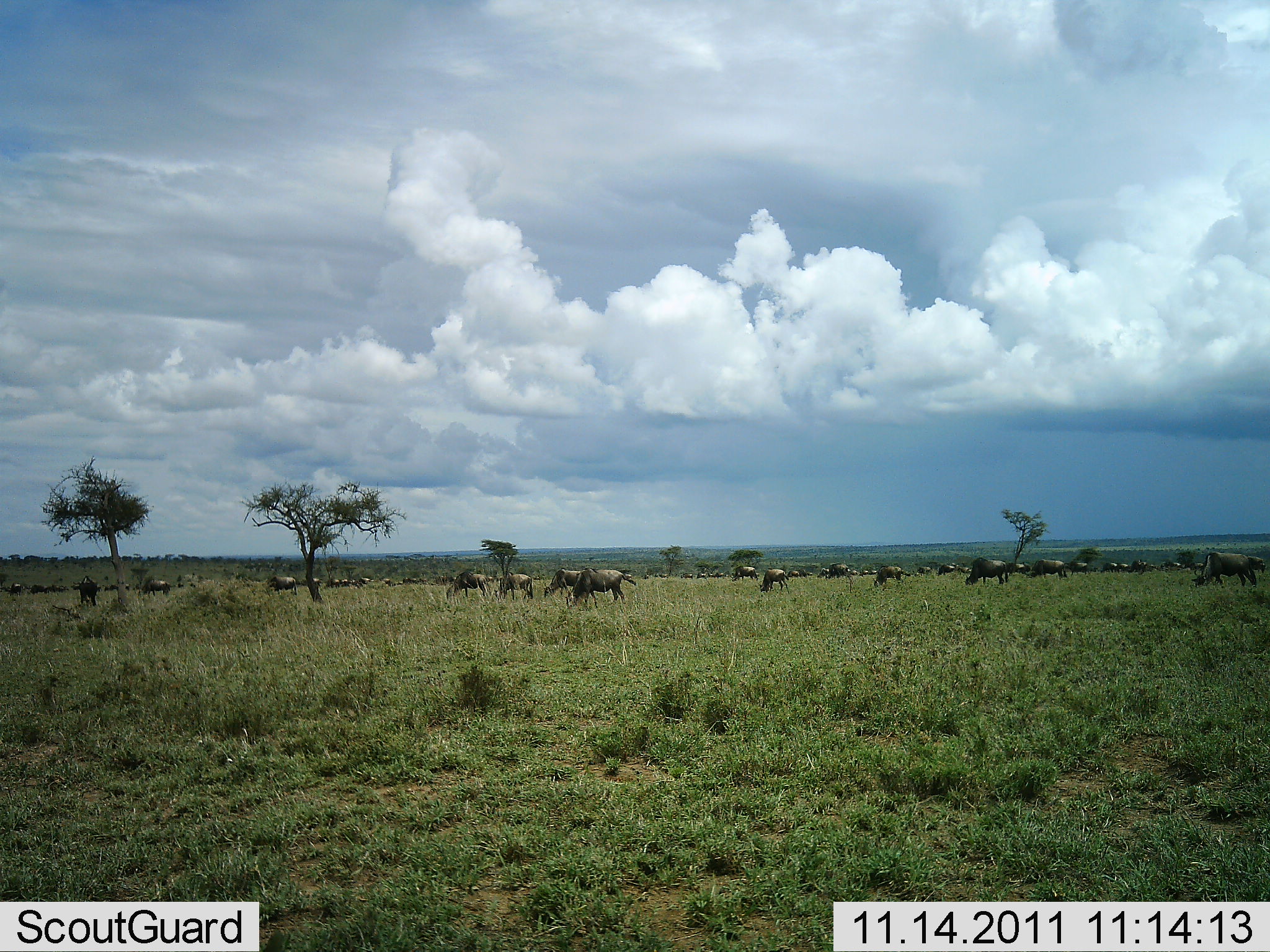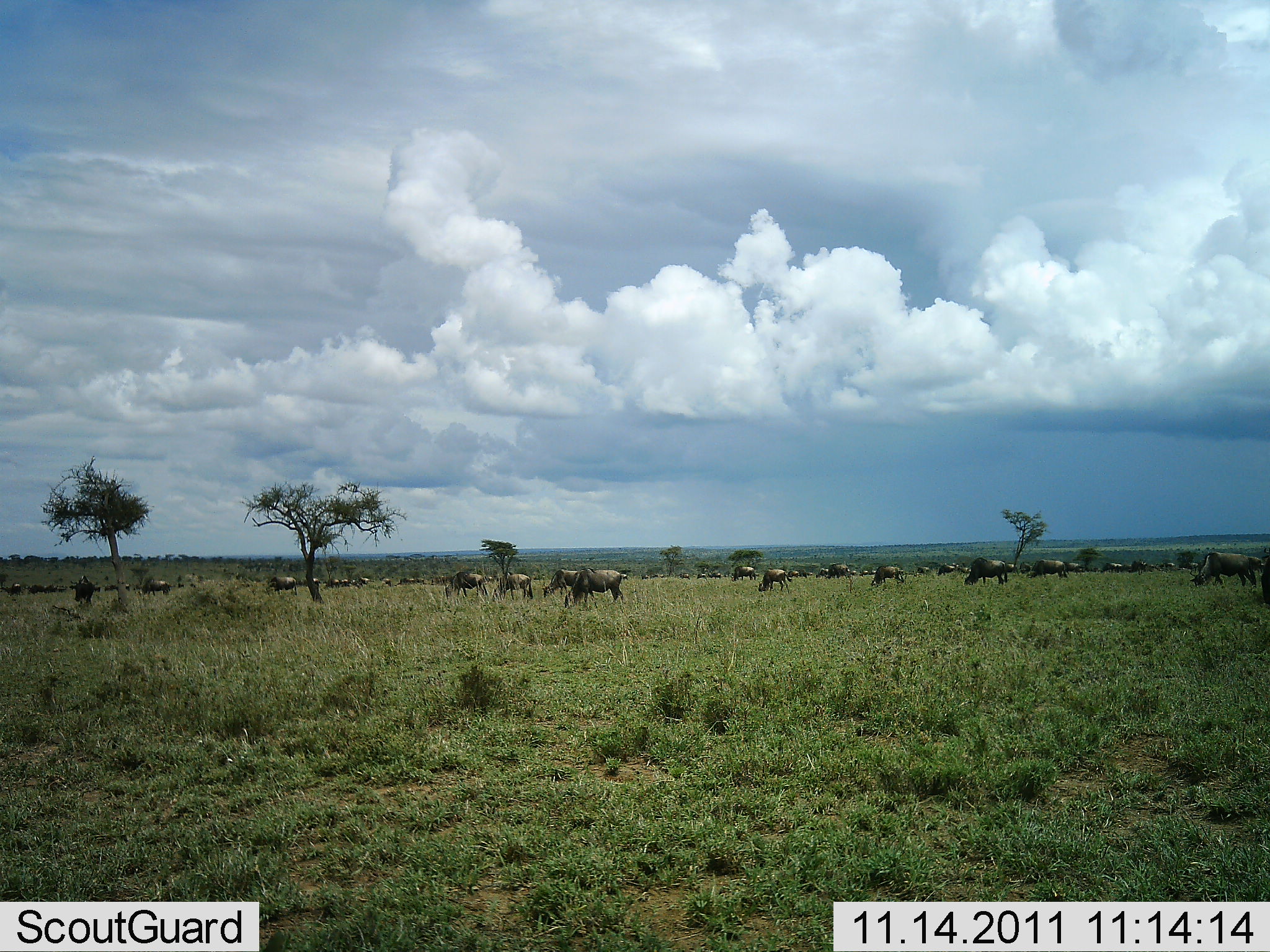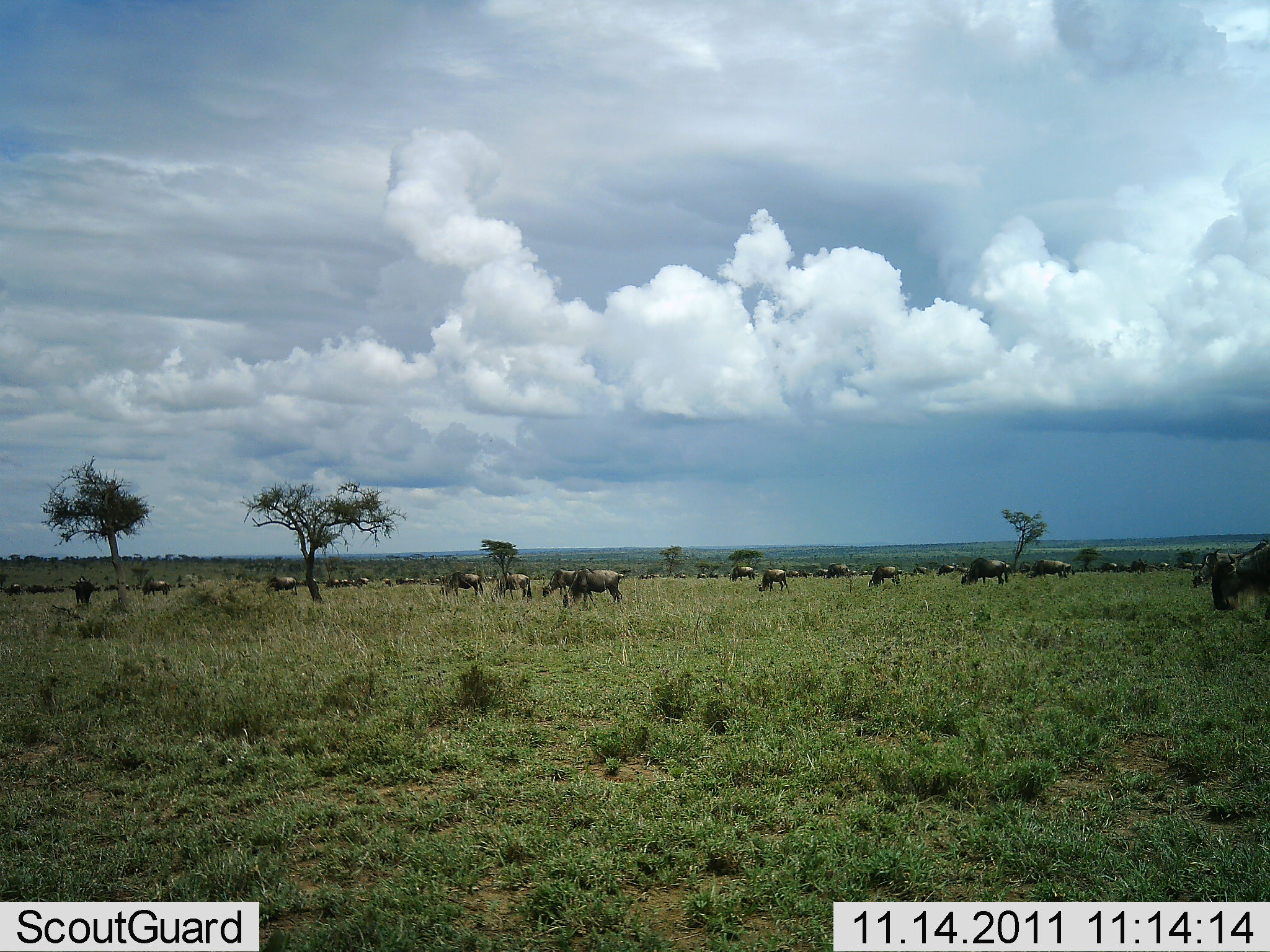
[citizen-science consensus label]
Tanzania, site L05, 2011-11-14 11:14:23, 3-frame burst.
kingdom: Animalia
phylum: Chordata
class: Mammalia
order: Artiodactyla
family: Bovidae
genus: Connochaetes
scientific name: Connochaetes taurinus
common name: blue wildebeest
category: wildebeest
Wildebeest (blue wildebeest) (Connochaetes taurinus), count 11-50. Behavior (volunteer vote fractions): standing 29%, resting 0%, moving 43%, interacting 0%. Young present (vote fraction): 0%. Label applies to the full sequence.